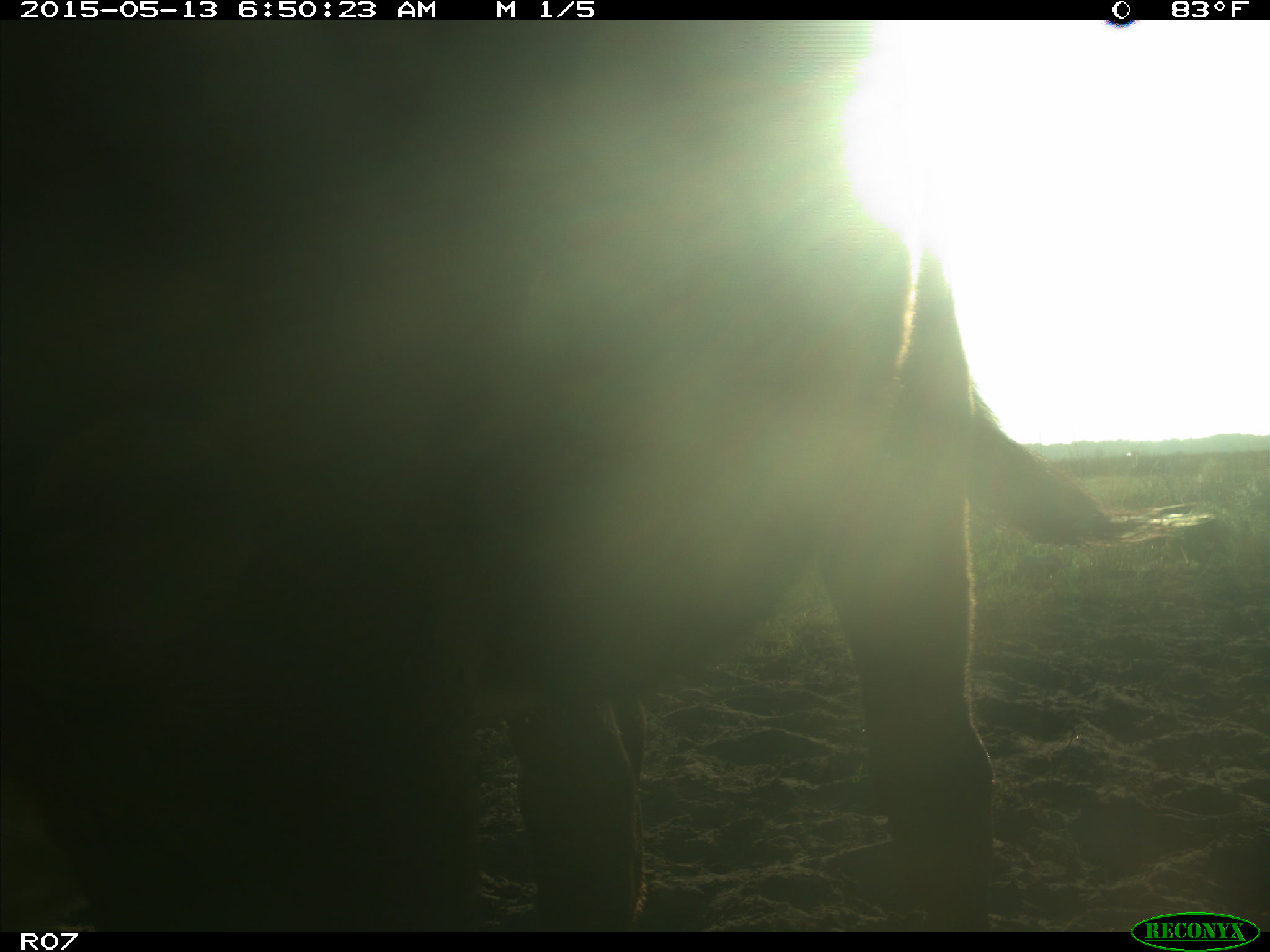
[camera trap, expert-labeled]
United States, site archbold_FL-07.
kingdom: Animalia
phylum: Chordata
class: Mammalia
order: Artiodactyla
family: Bovidae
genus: Bos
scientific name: Bos taurus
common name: domestic cow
Bos taurus (domestic cow).